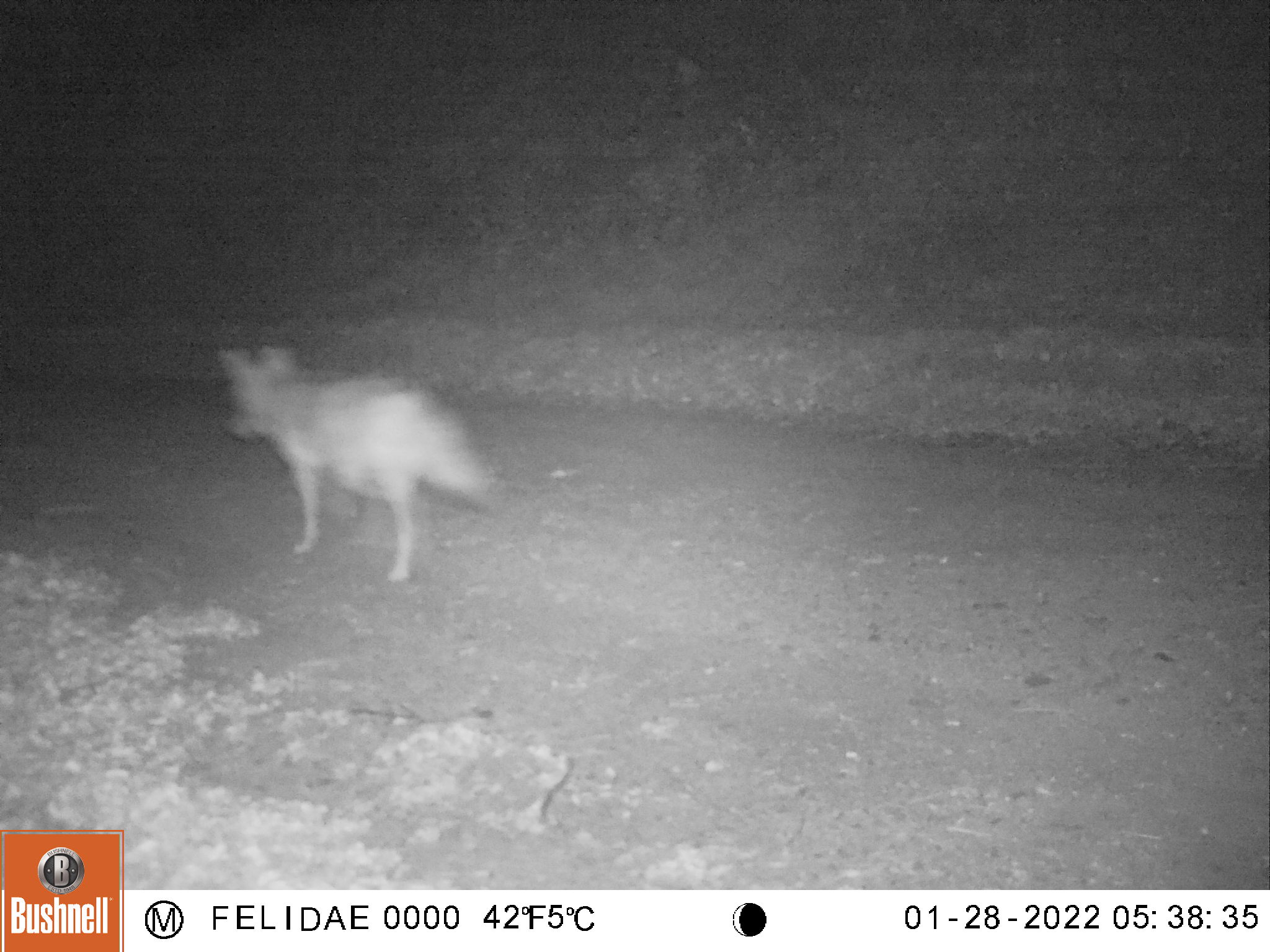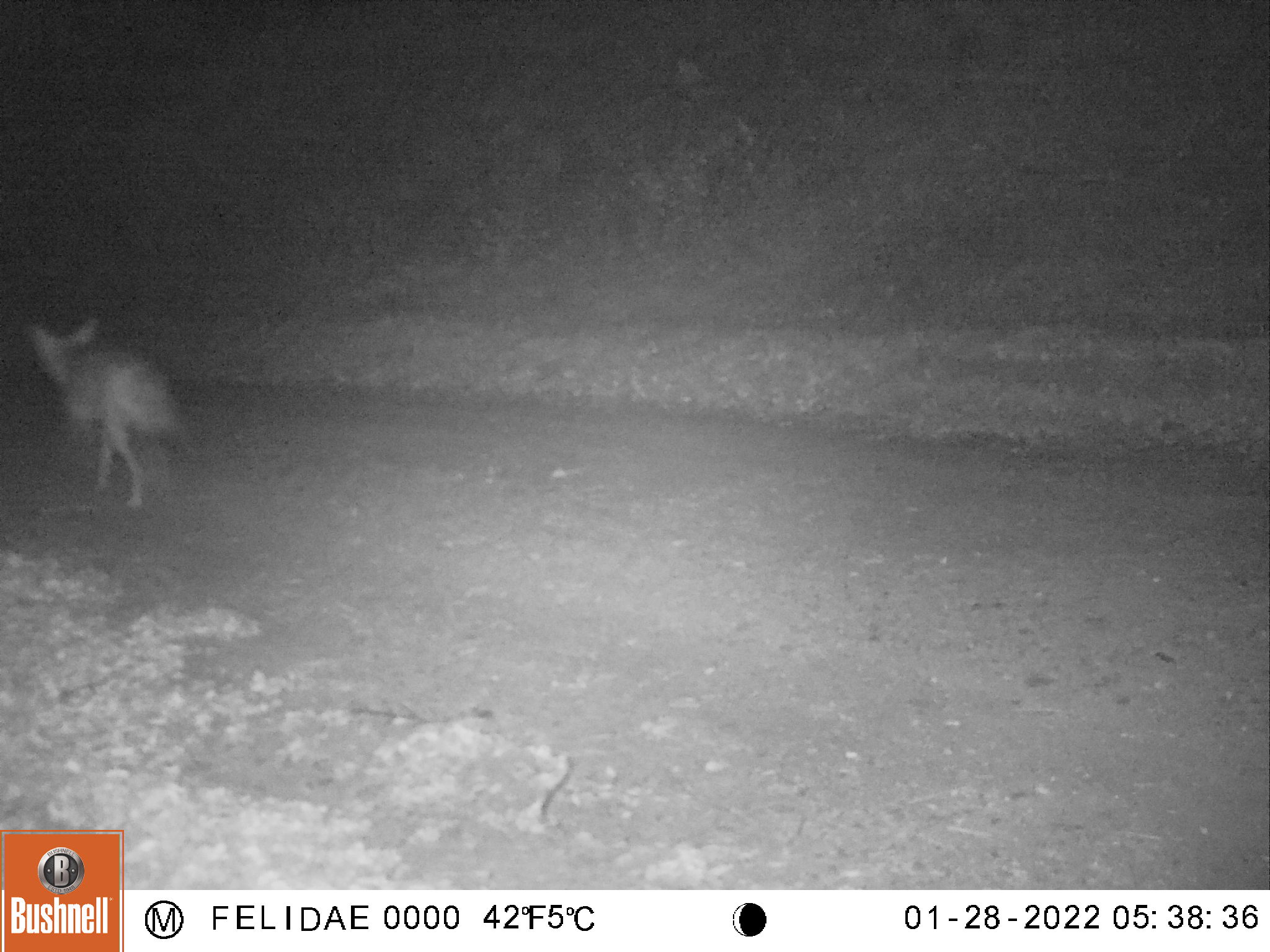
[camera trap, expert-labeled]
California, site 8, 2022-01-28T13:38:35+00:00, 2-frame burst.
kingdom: Animalia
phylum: Chordata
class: Mammalia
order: Carnivora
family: Canidae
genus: Canis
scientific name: Canis latrans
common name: coyote